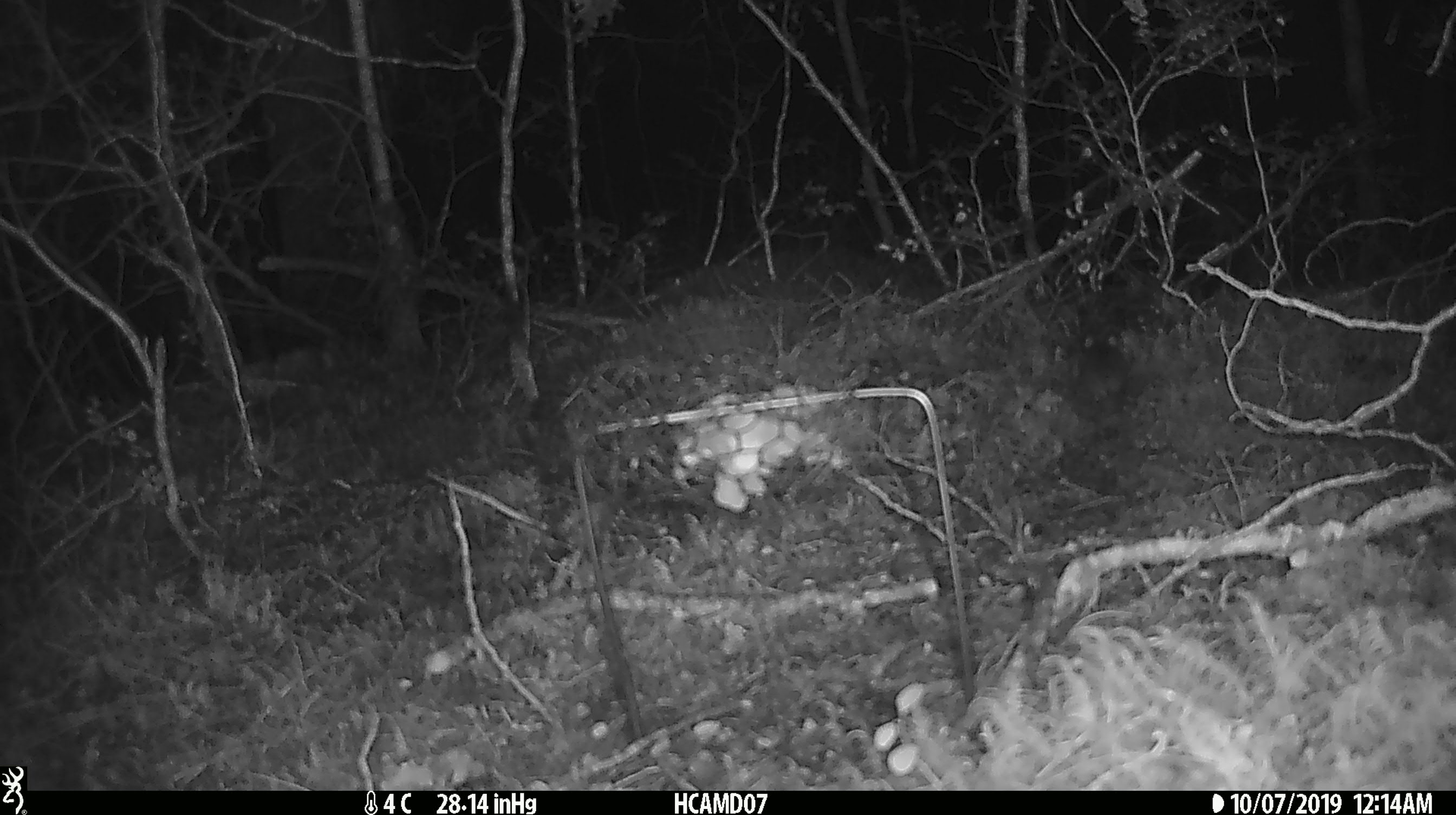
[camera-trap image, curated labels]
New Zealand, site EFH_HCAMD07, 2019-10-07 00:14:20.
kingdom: Animalia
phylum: Chordata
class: Mammalia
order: Rodentia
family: Muridae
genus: Mus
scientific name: Mus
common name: mouse